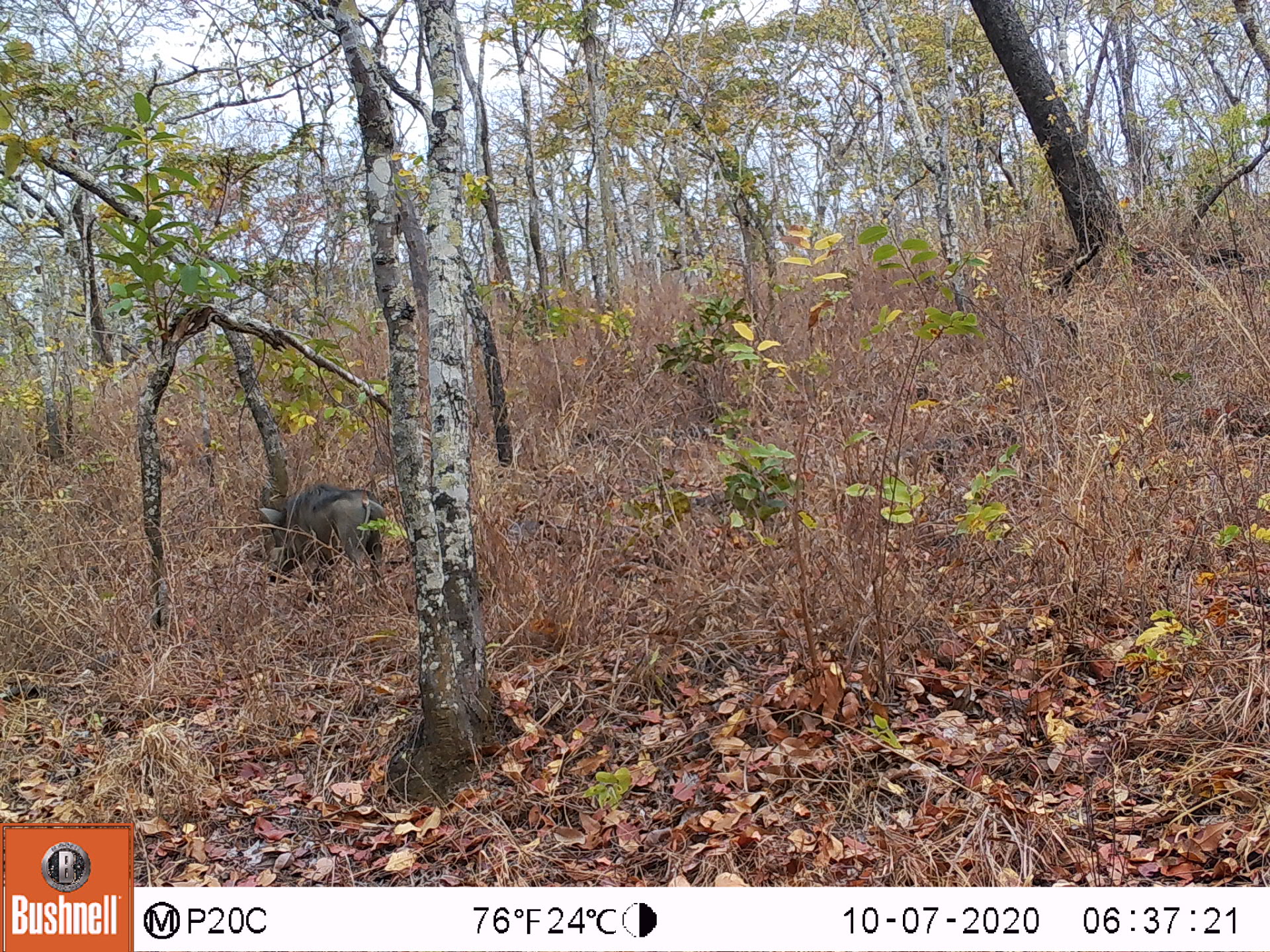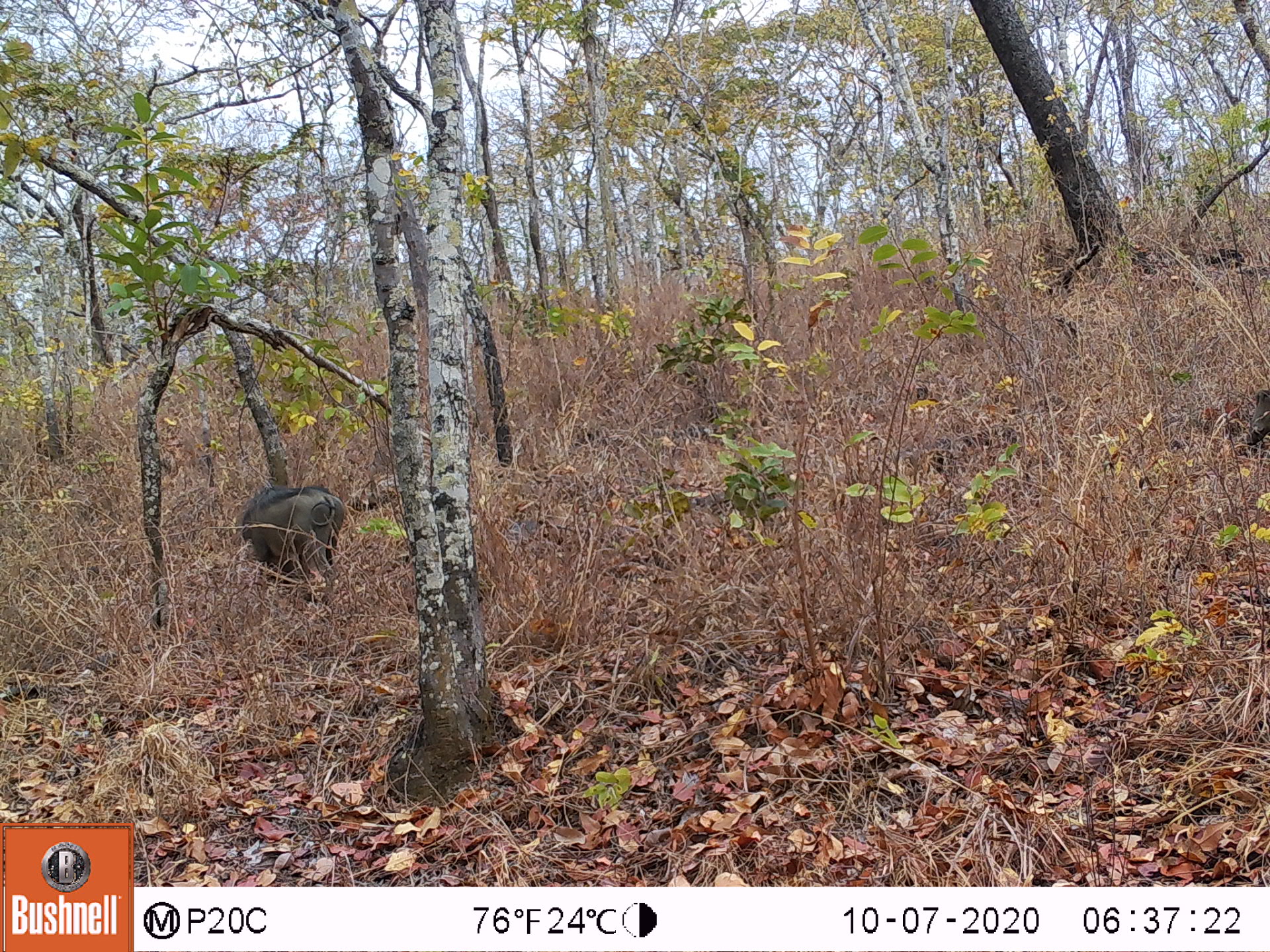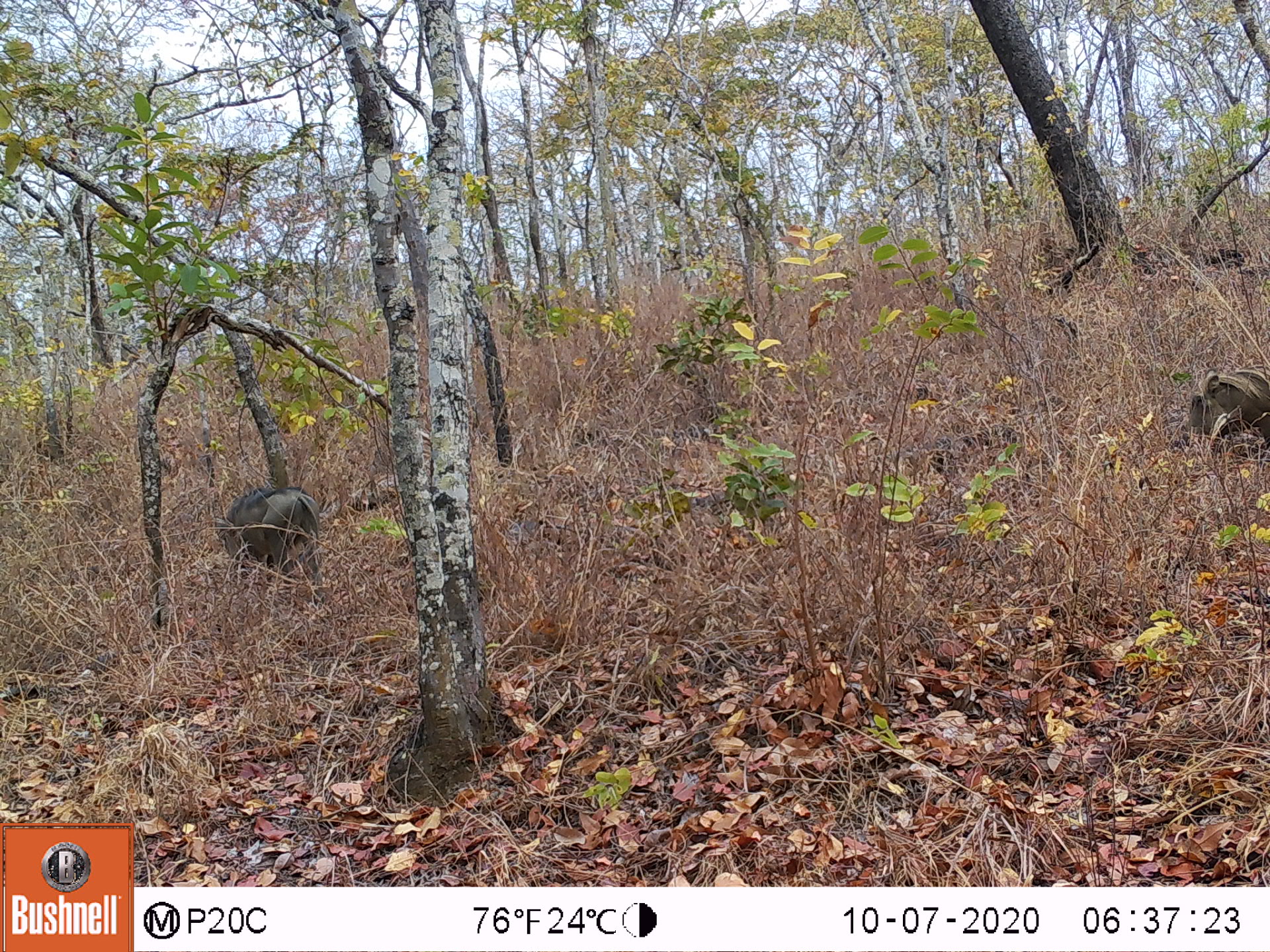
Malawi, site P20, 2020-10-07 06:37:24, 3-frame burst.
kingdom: Animalia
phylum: Chordata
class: Mammalia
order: Artiodactyla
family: Suidae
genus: Phacochoerus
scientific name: Phacochoerus africanus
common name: common warthog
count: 1